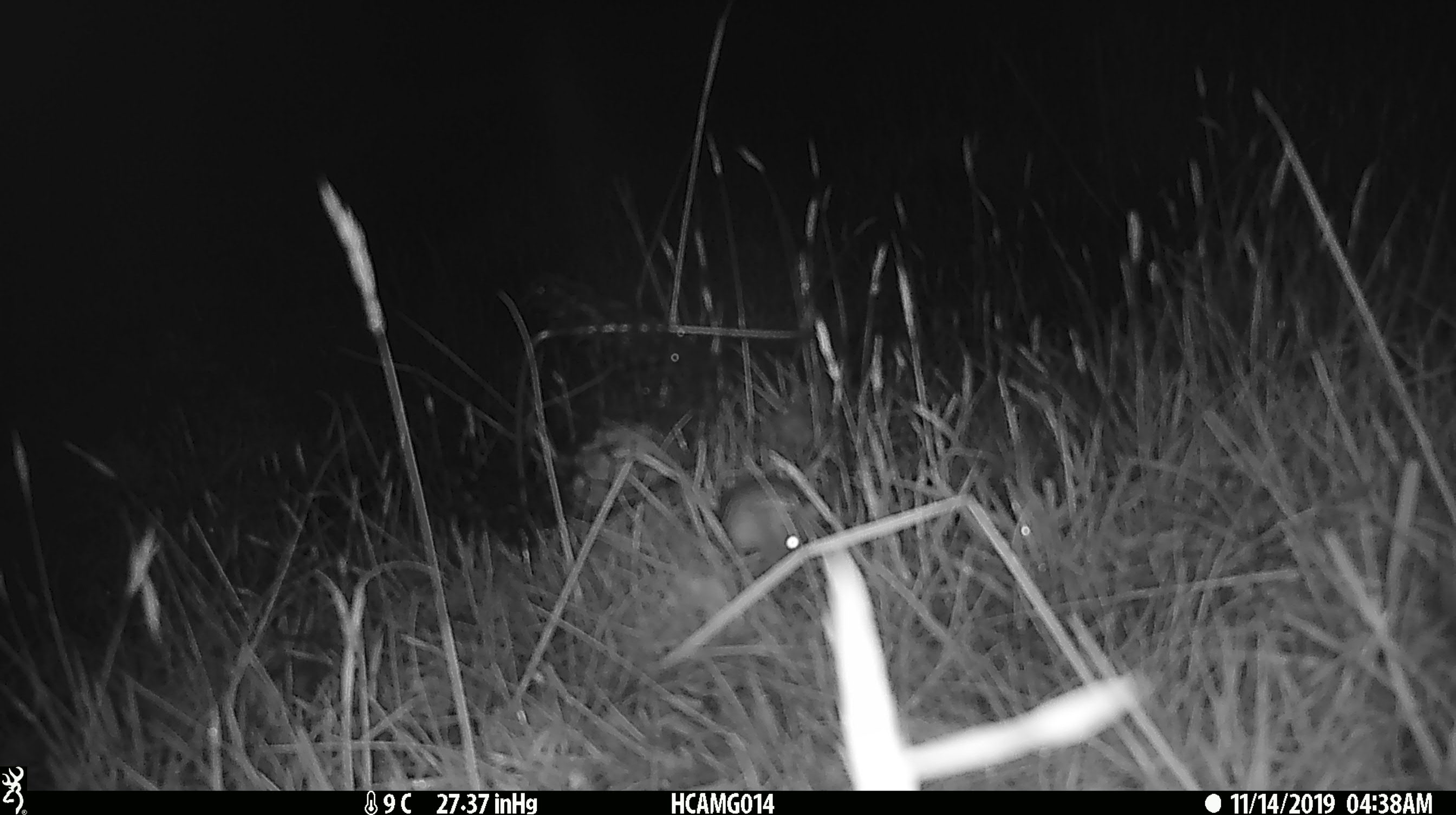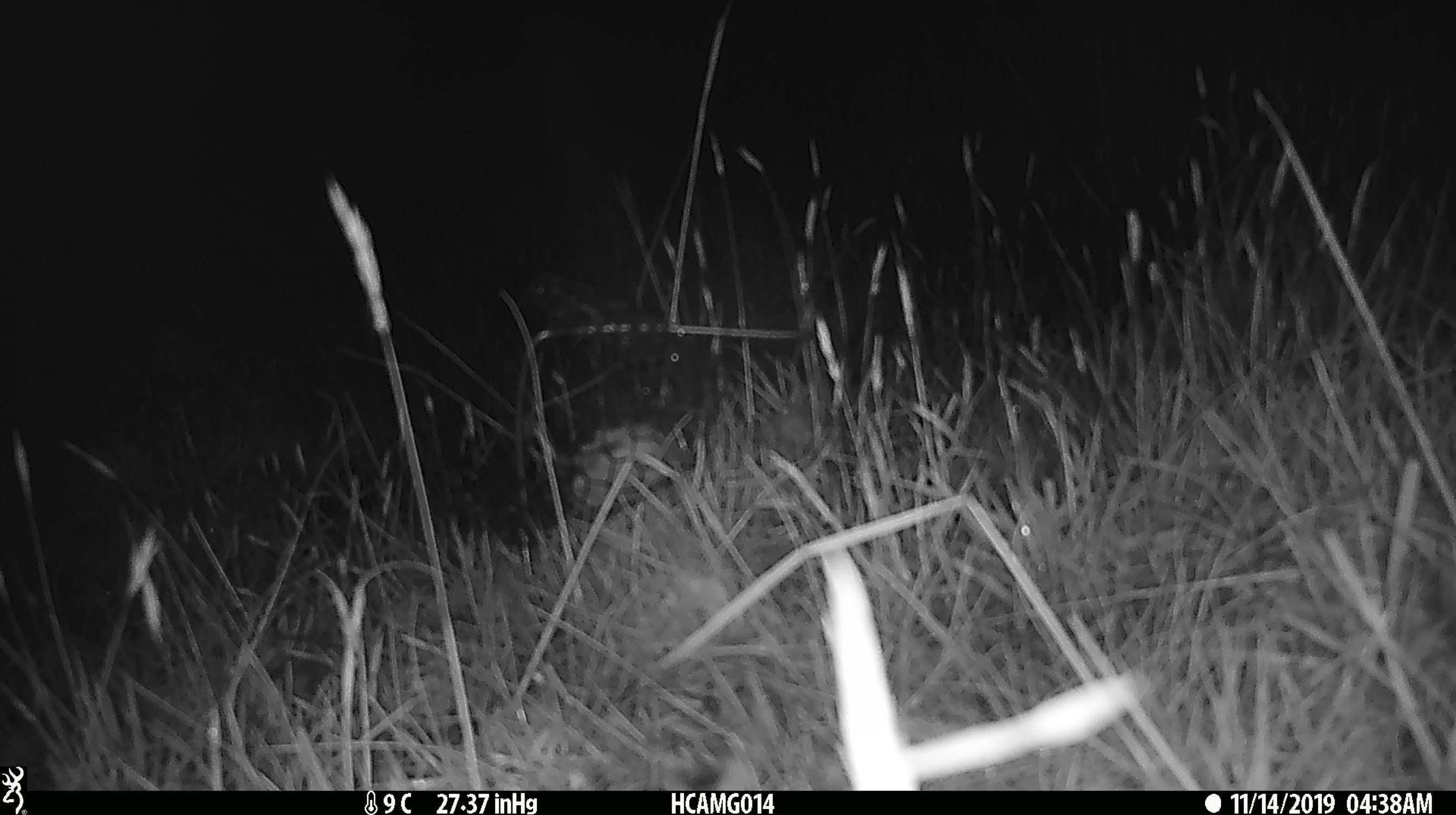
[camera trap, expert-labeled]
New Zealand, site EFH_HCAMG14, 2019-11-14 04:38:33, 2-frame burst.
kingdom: Animalia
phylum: Chordata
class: Mammalia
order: Rodentia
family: Muridae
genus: Mus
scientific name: Mus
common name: mouse